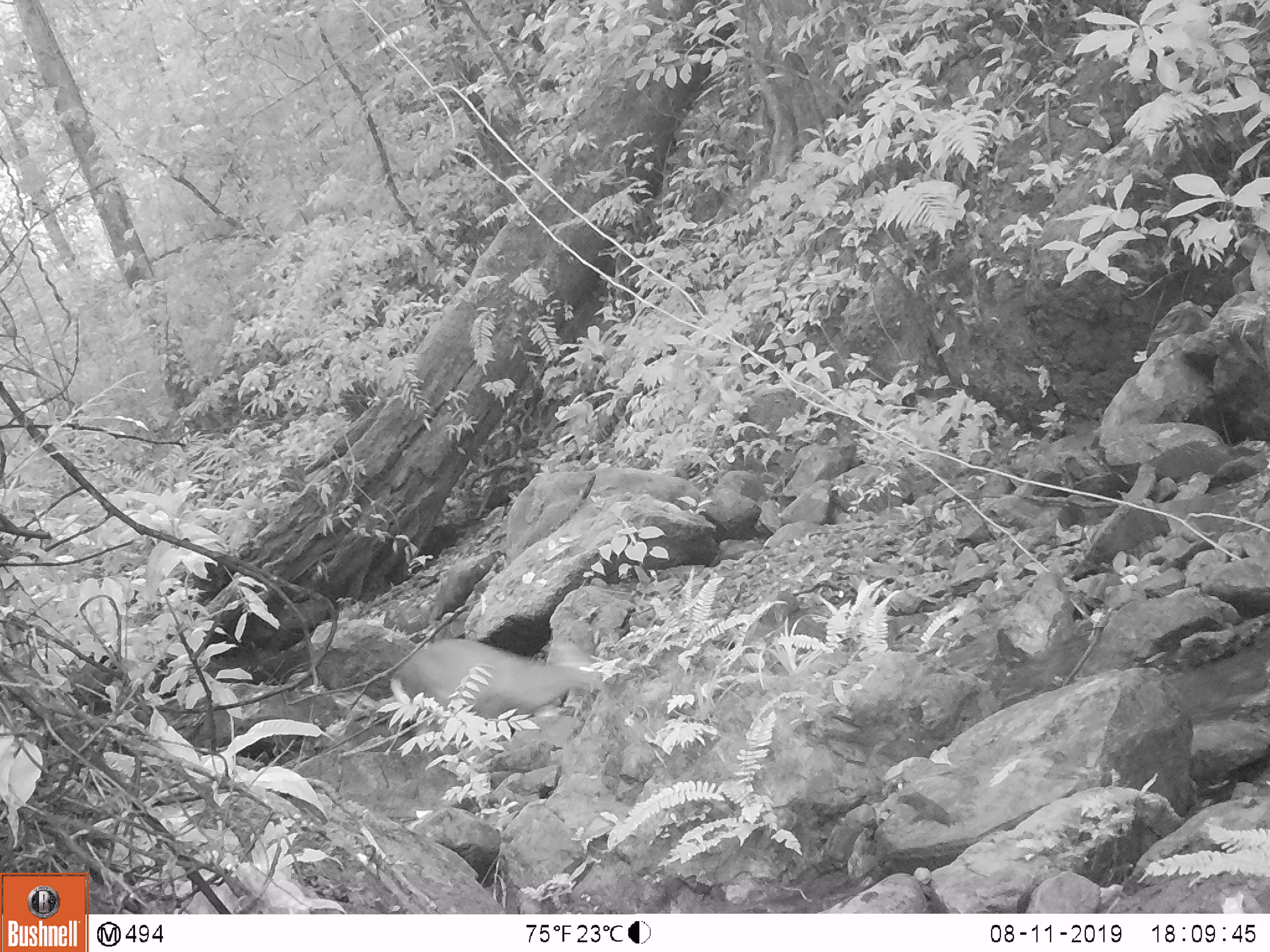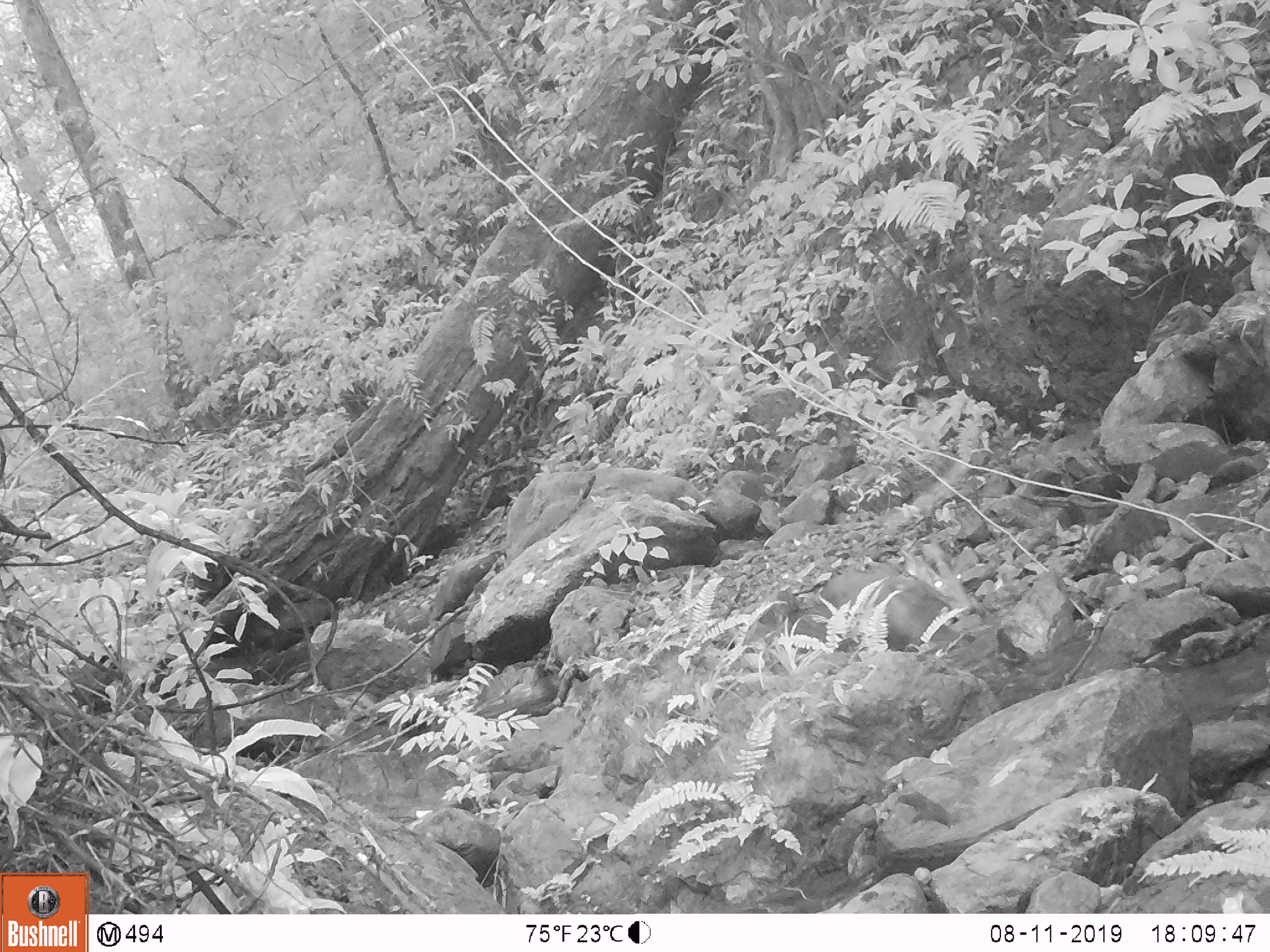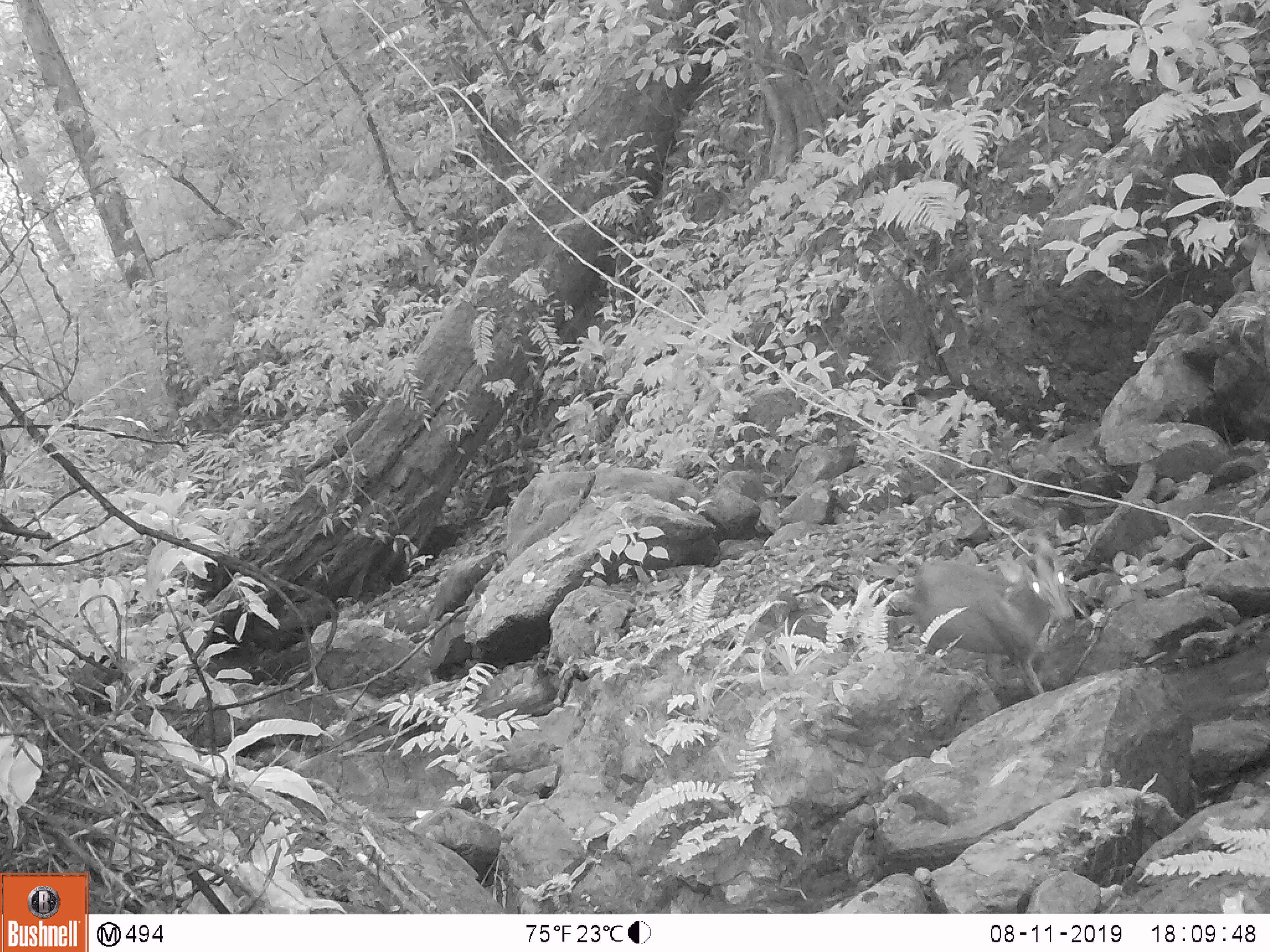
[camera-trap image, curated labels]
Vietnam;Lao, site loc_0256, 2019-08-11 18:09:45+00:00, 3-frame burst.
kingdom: Animalia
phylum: Chordata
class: Mammalia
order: Artiodactyla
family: Cervidae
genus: Muntiacus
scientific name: Muntiacus rooseveltorum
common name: roosevelt's muntjac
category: roosevelts muntjac group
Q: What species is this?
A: Roosevelts muntjac group (roosevelt's muntjac) (Muntiacus rooseveltorum).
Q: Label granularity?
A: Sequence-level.